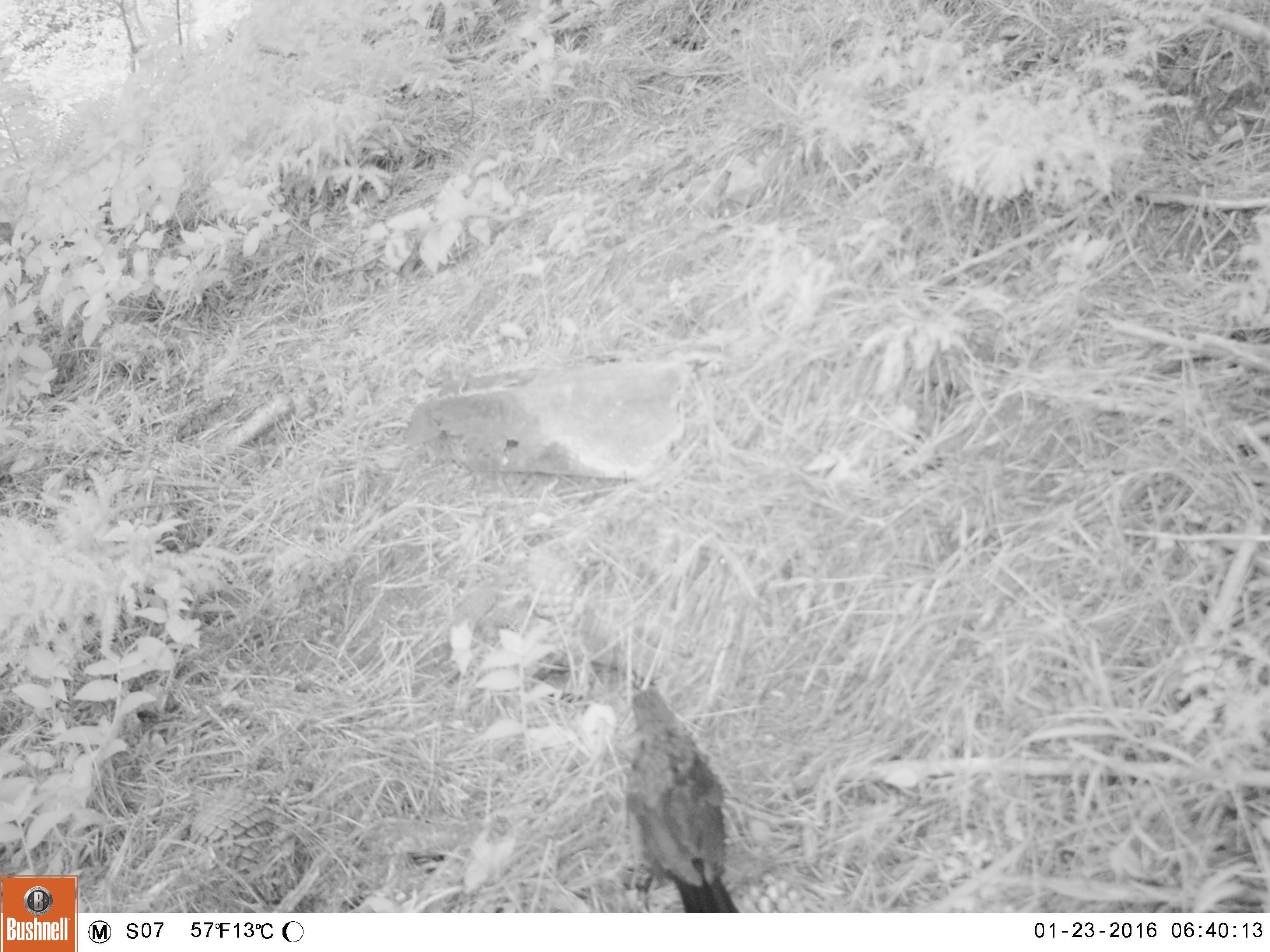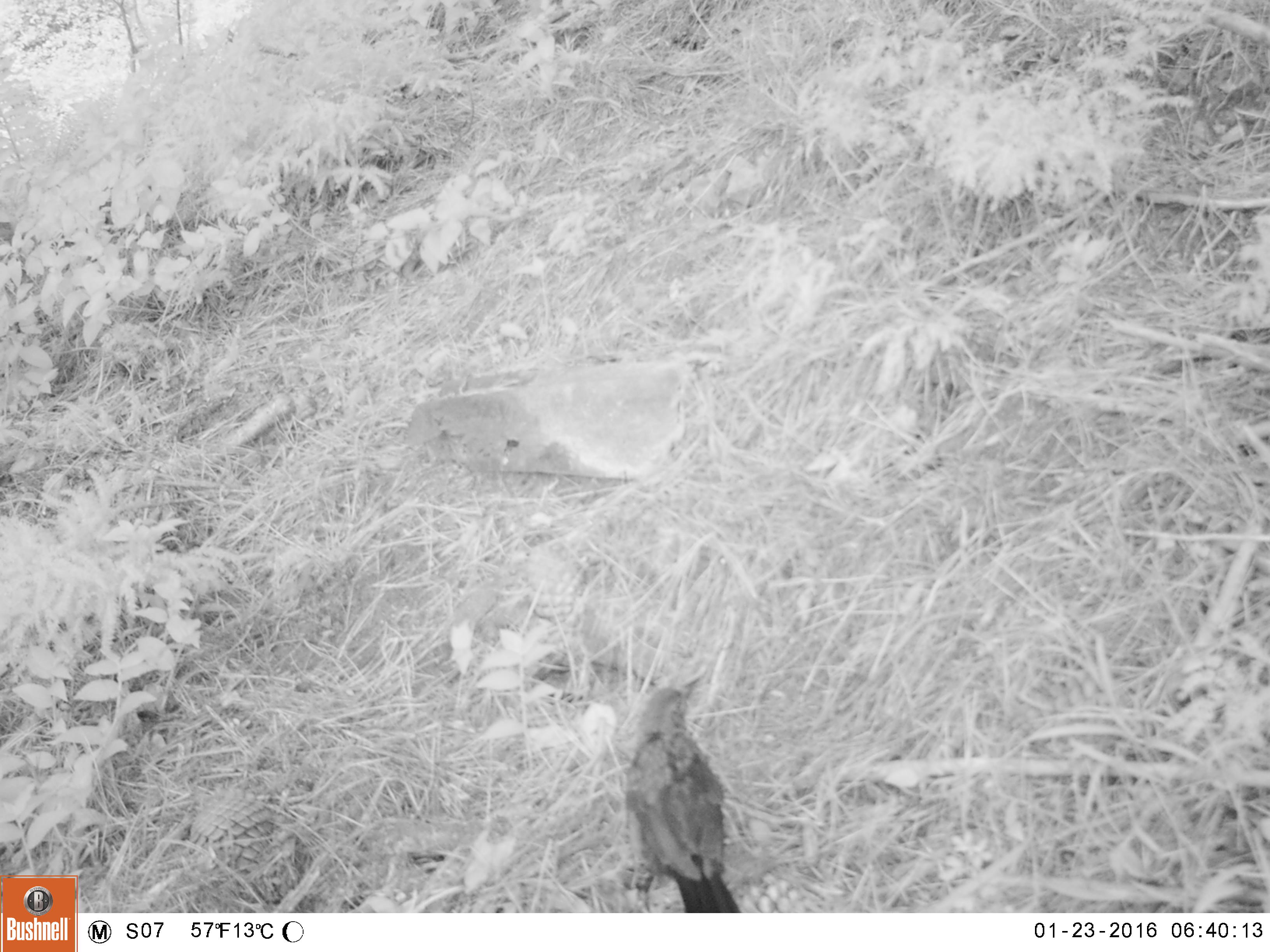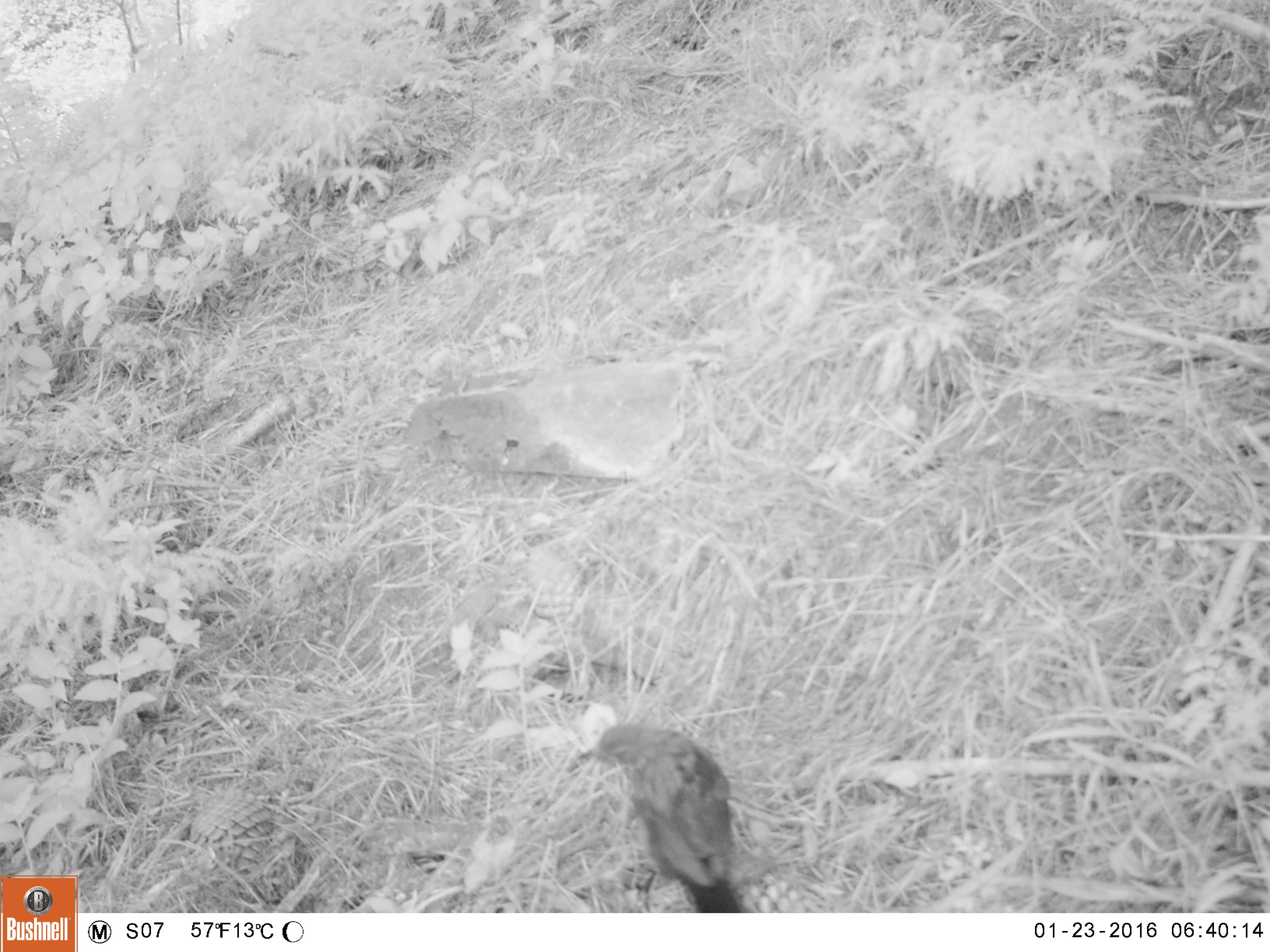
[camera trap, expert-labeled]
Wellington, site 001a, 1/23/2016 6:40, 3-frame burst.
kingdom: Animalia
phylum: Chordata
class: Aves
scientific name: Aves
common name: bird